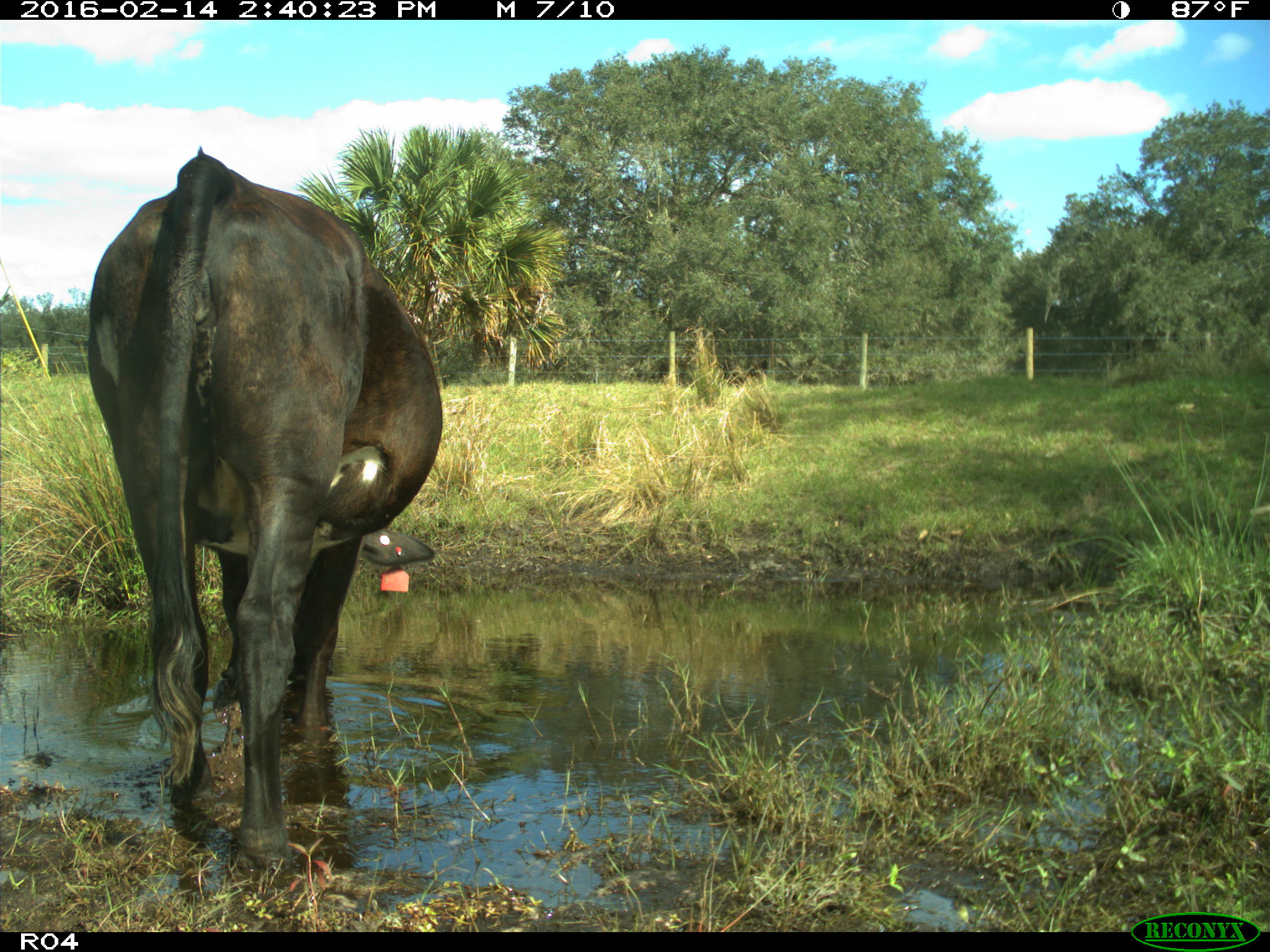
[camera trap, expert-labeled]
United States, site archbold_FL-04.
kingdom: Animalia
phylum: Chordata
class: Mammalia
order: Artiodactyla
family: Bovidae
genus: Bos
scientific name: Bos taurus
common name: domestic cow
Bos taurus (domestic cow).